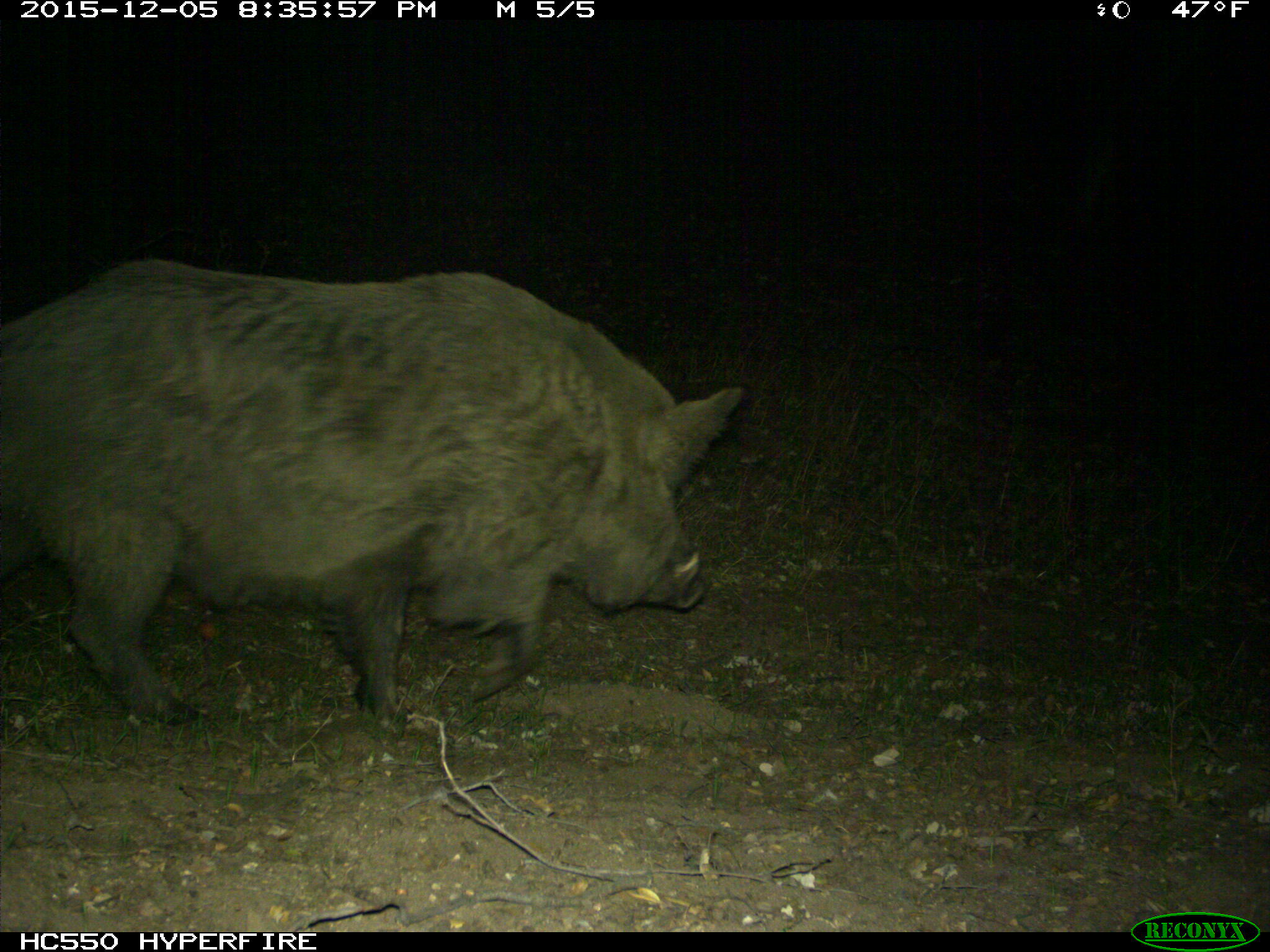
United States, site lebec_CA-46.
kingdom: Animalia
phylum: Chordata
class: Mammalia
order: Artiodactyla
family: Suidae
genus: Sus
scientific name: Sus scrofa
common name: wild boar